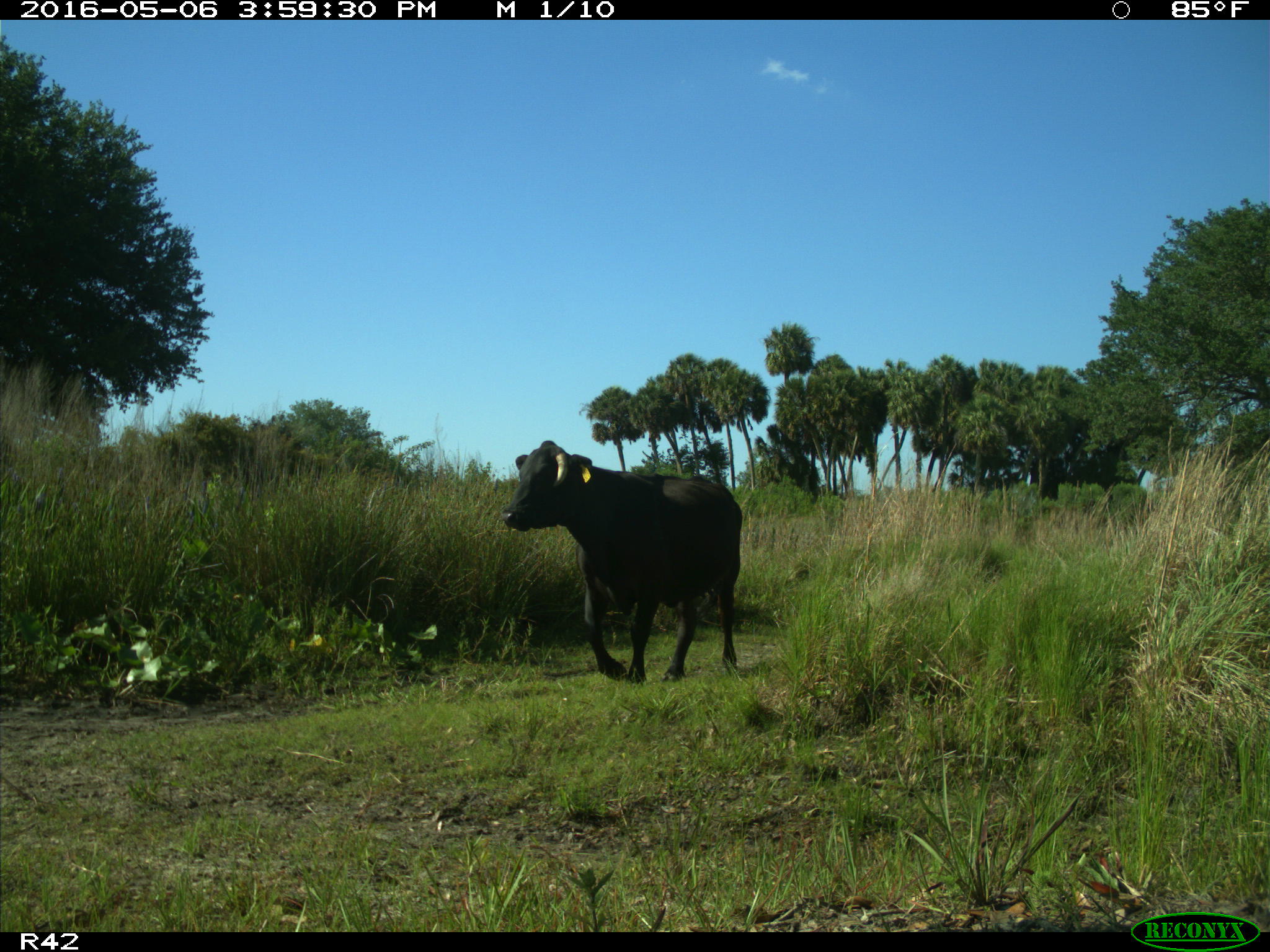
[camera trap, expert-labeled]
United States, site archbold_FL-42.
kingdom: Animalia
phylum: Chordata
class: Mammalia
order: Artiodactyla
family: Bovidae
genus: Bos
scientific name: Bos taurus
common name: domestic cow